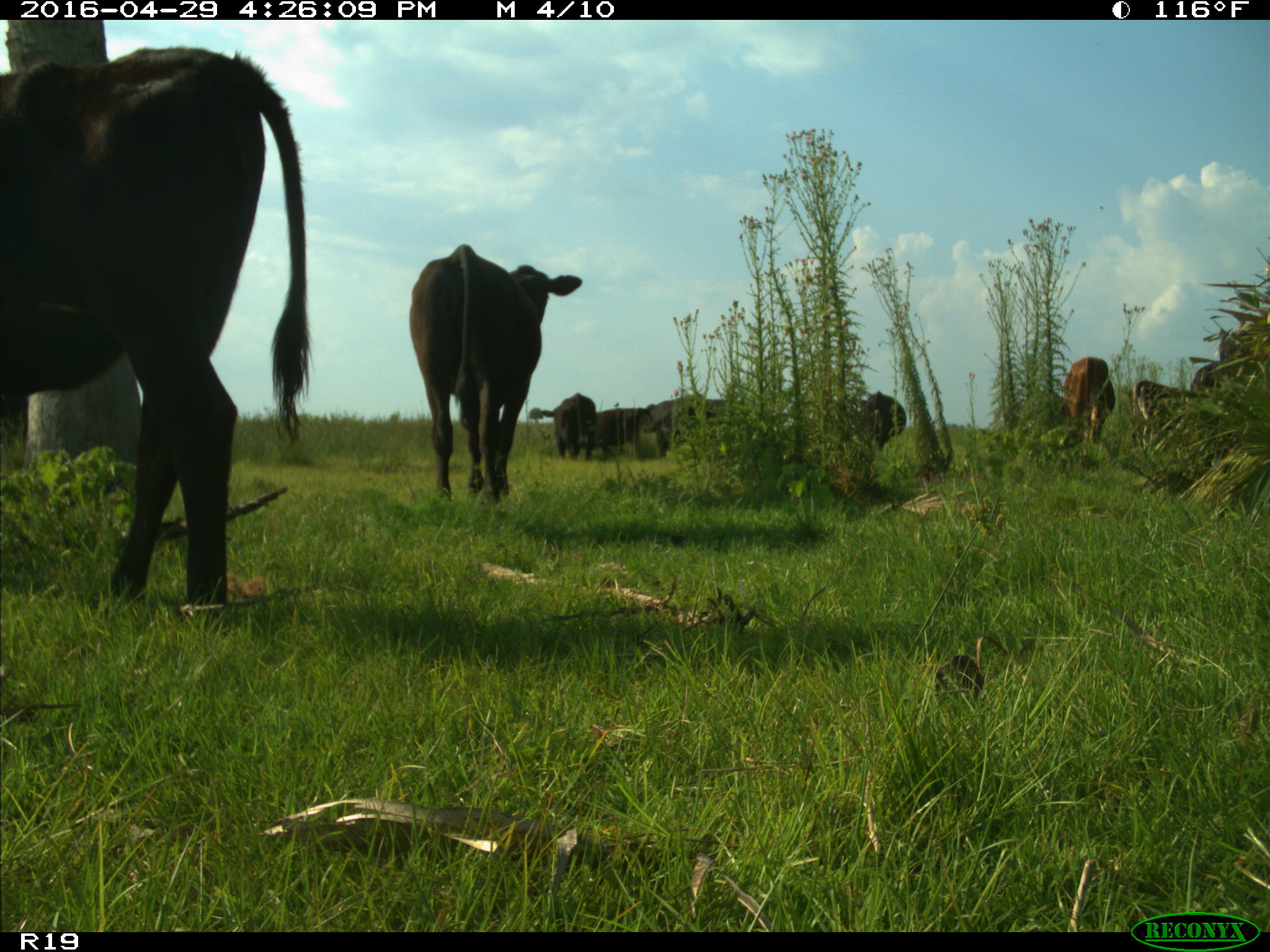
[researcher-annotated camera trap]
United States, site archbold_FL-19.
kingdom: Animalia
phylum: Chordata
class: Mammalia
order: Artiodactyla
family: Bovidae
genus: Bos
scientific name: Bos taurus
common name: domestic cow